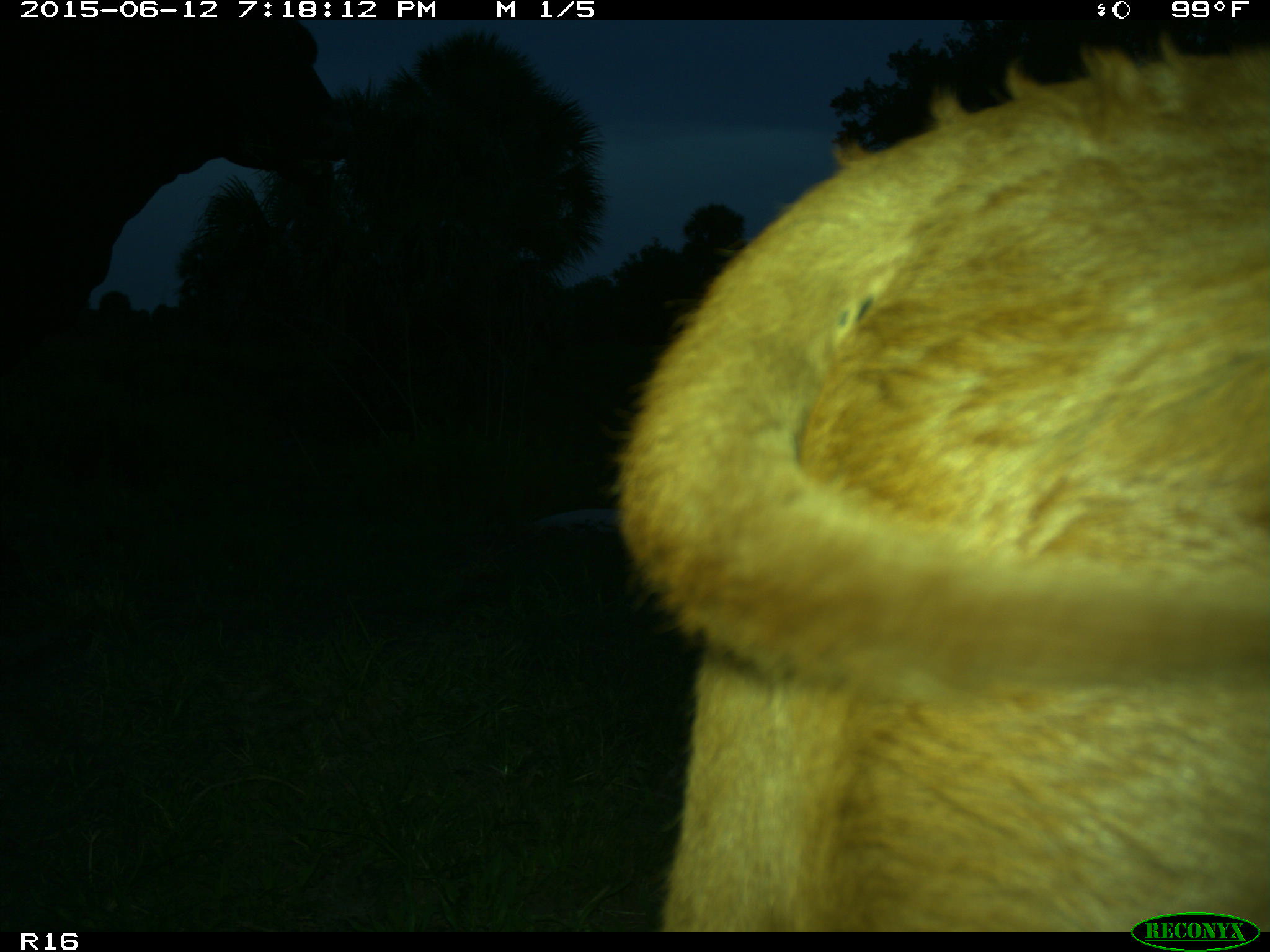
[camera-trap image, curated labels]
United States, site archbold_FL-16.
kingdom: Animalia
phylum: Chordata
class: Mammalia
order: Artiodactyla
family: Bovidae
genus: Bos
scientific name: Bos taurus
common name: domestic cow